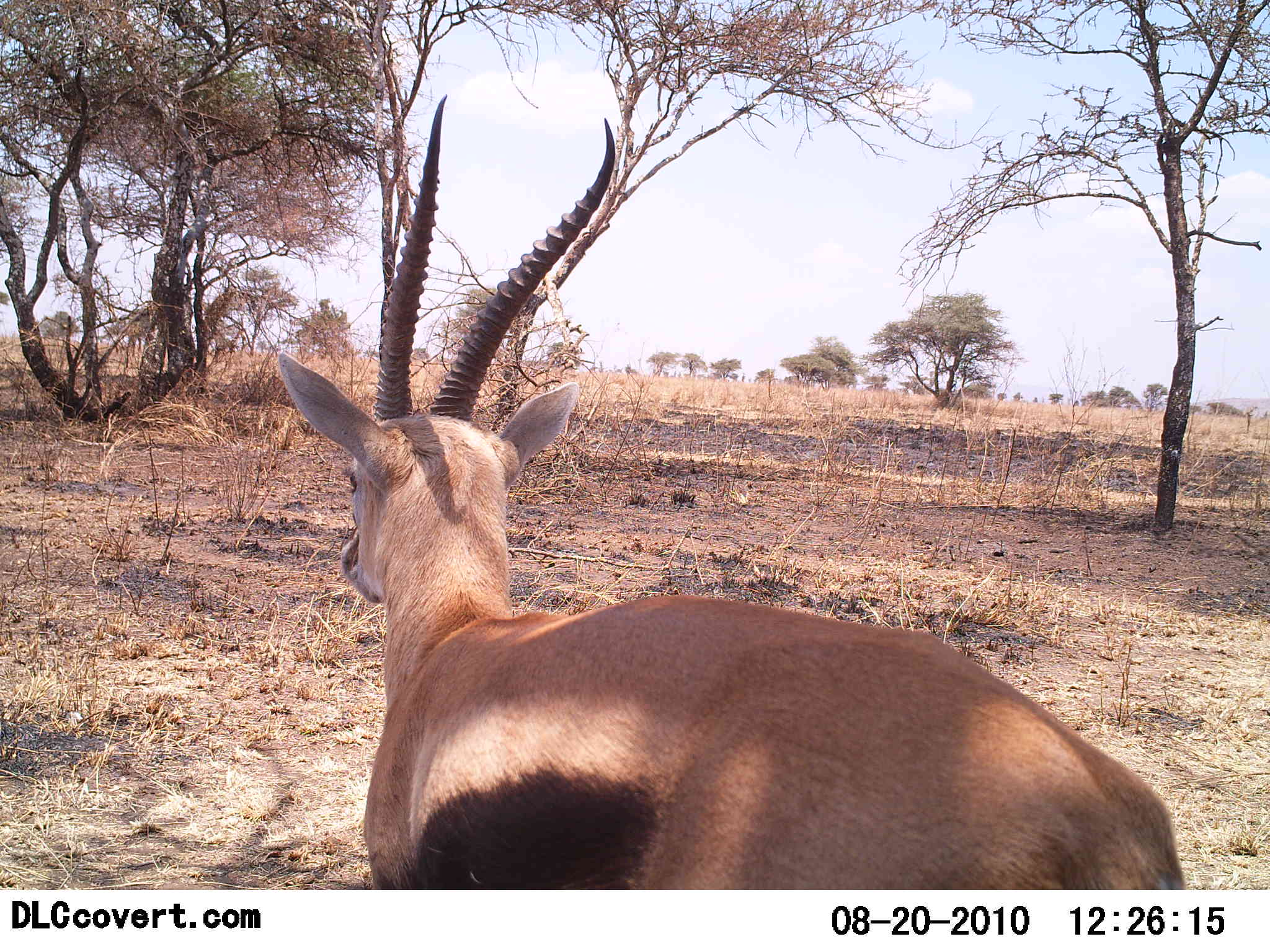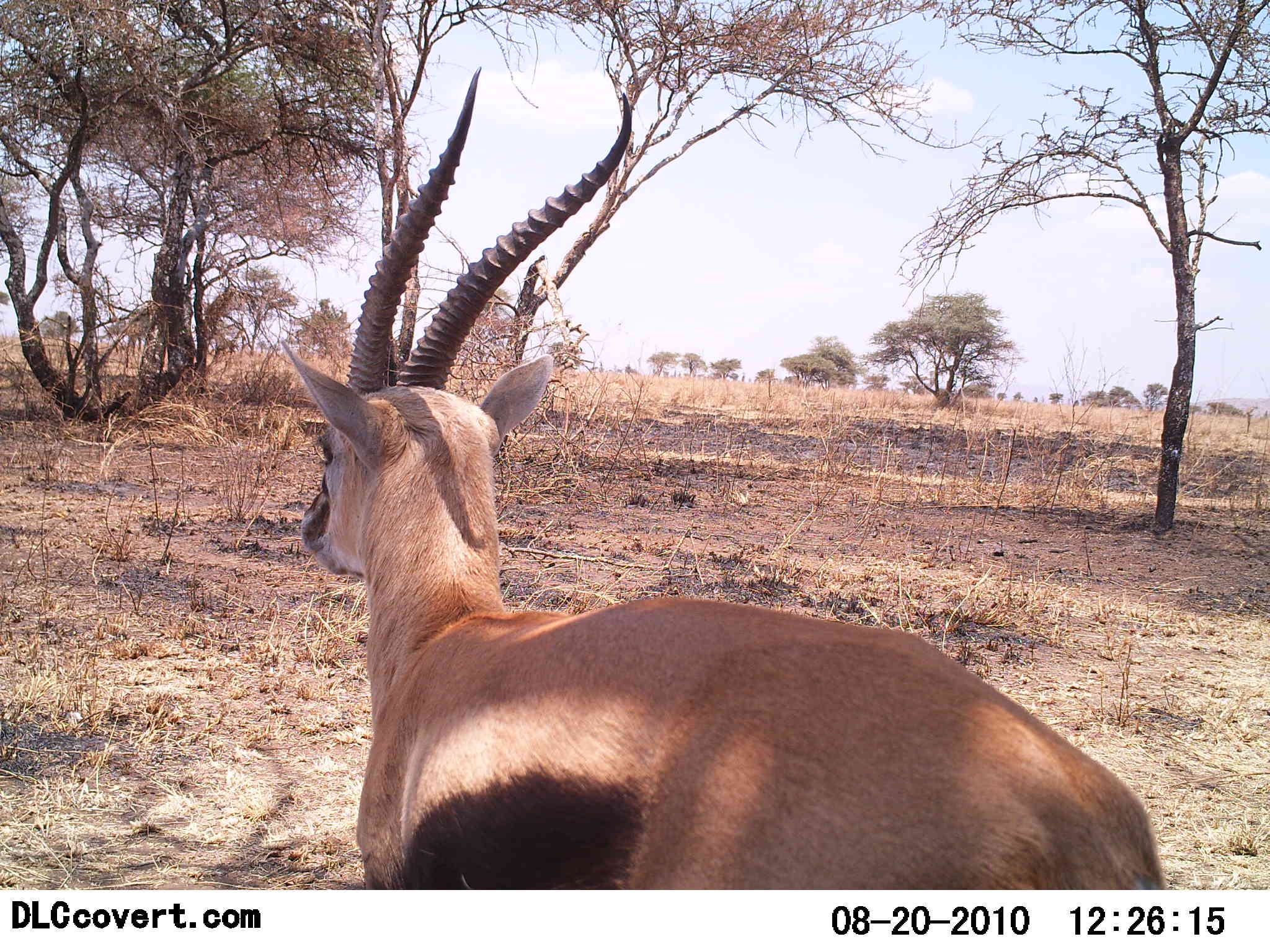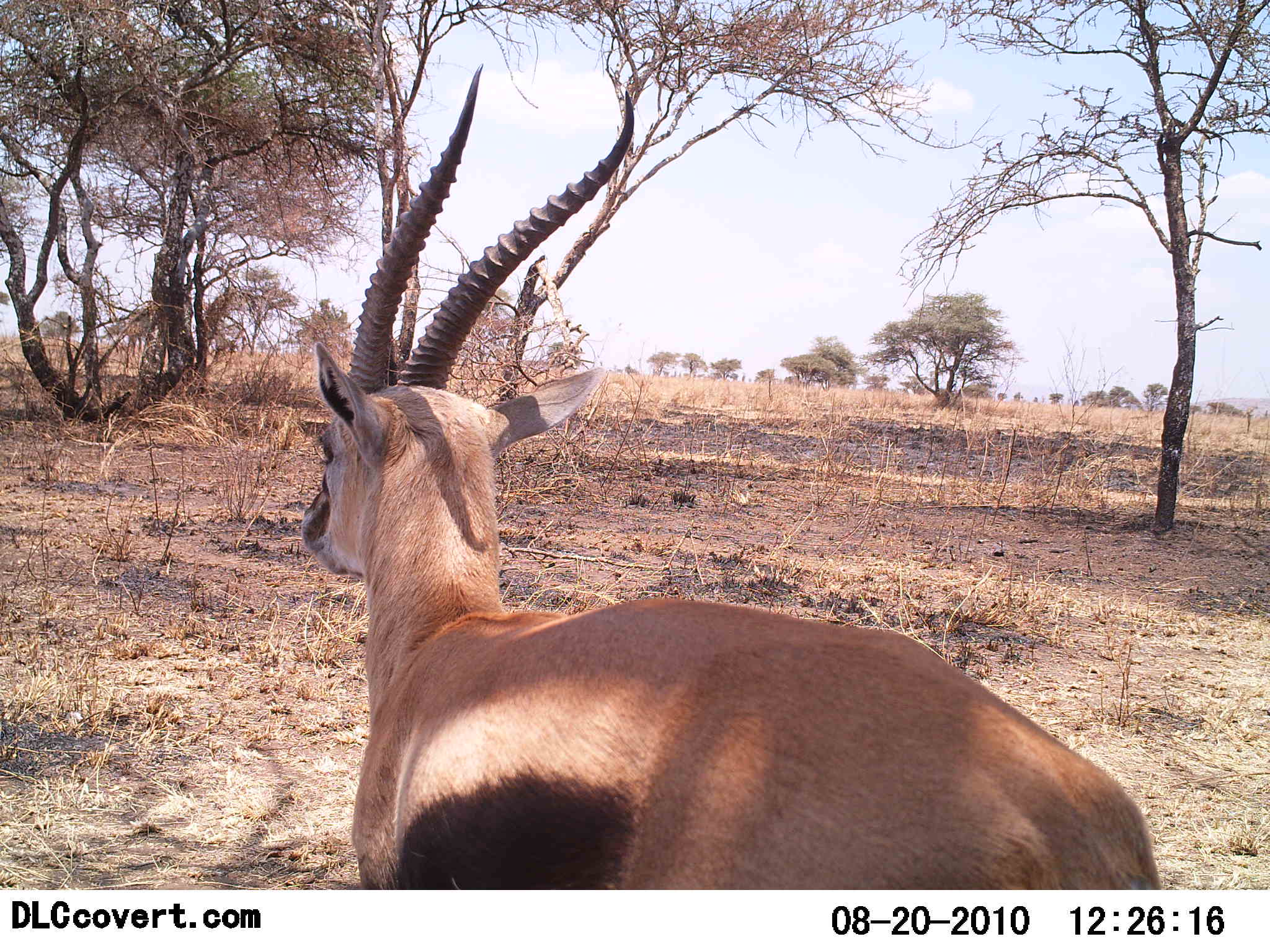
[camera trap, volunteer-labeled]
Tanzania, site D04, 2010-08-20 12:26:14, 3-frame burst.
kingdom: Animalia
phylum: Chordata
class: Mammalia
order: Artiodactyla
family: Bovidae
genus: Eudorcas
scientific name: Eudorcas thomsonii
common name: thomson's gazelle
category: gazellethomsons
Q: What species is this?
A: Gazellethomsons (thomson's gazelle) (Eudorcas thomsonii).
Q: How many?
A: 1.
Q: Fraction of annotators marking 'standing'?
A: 94%.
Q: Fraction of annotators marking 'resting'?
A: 0%.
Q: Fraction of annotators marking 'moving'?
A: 6%.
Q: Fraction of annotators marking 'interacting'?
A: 0%.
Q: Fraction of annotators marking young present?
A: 0%.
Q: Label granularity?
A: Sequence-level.